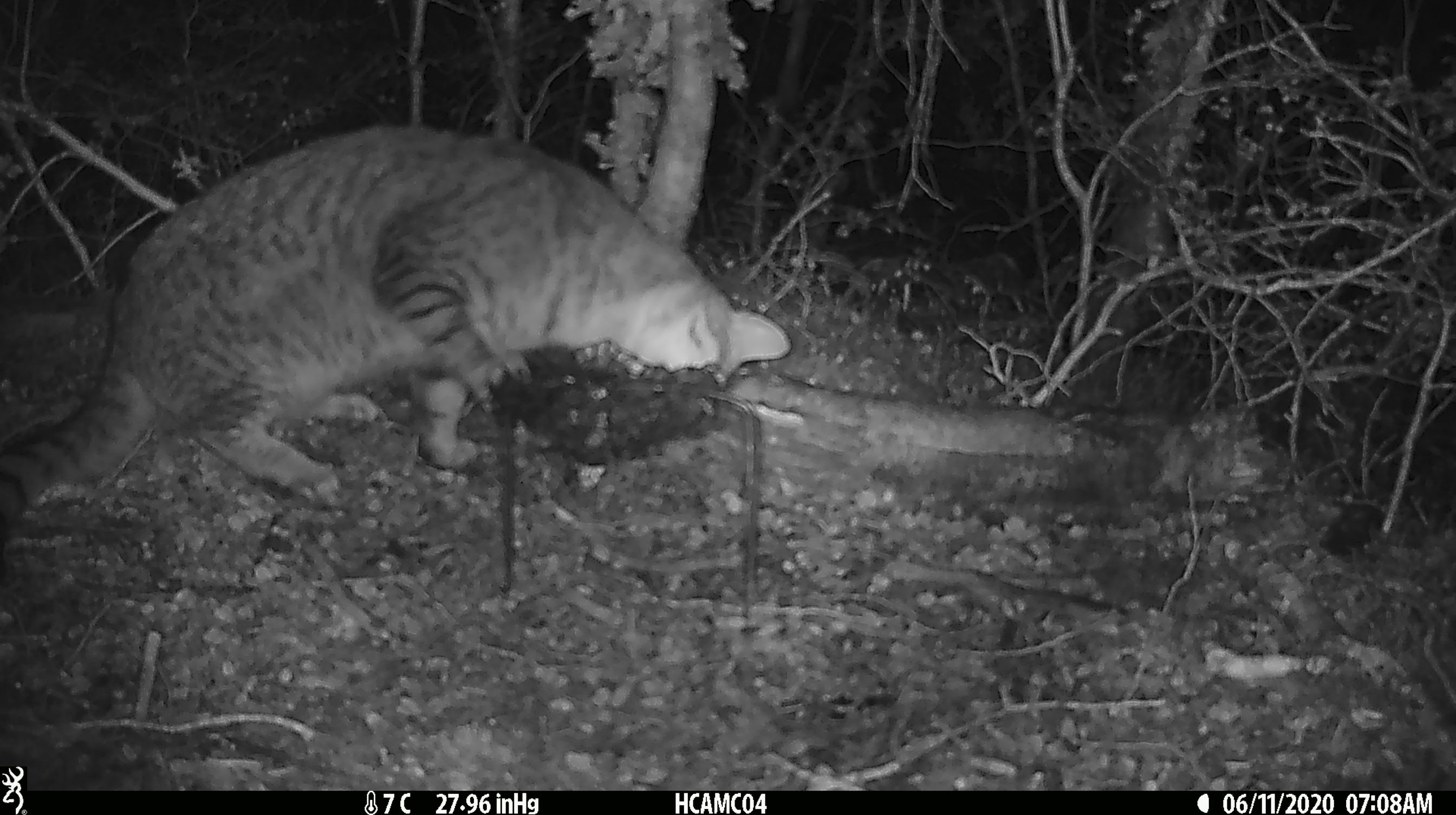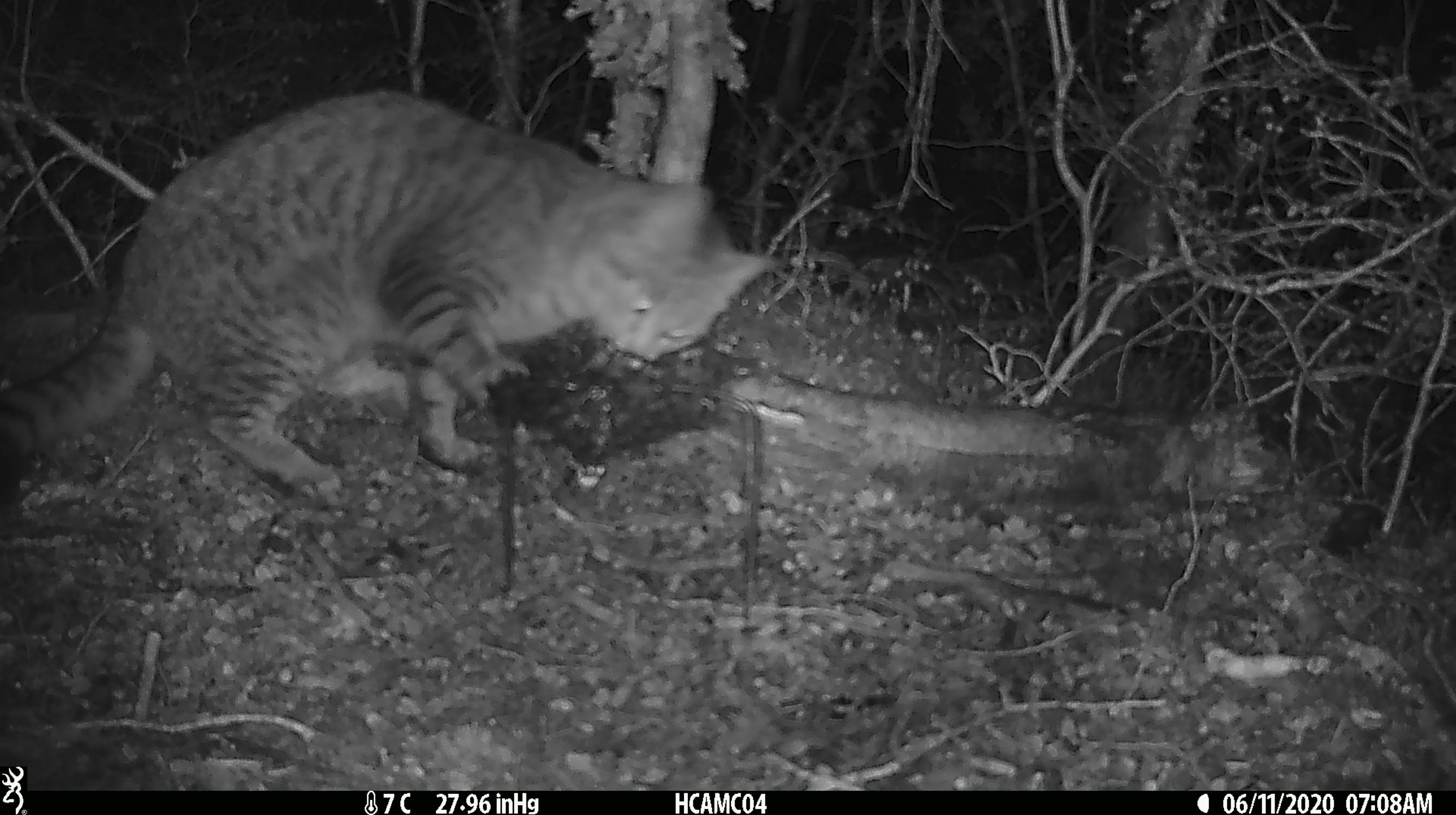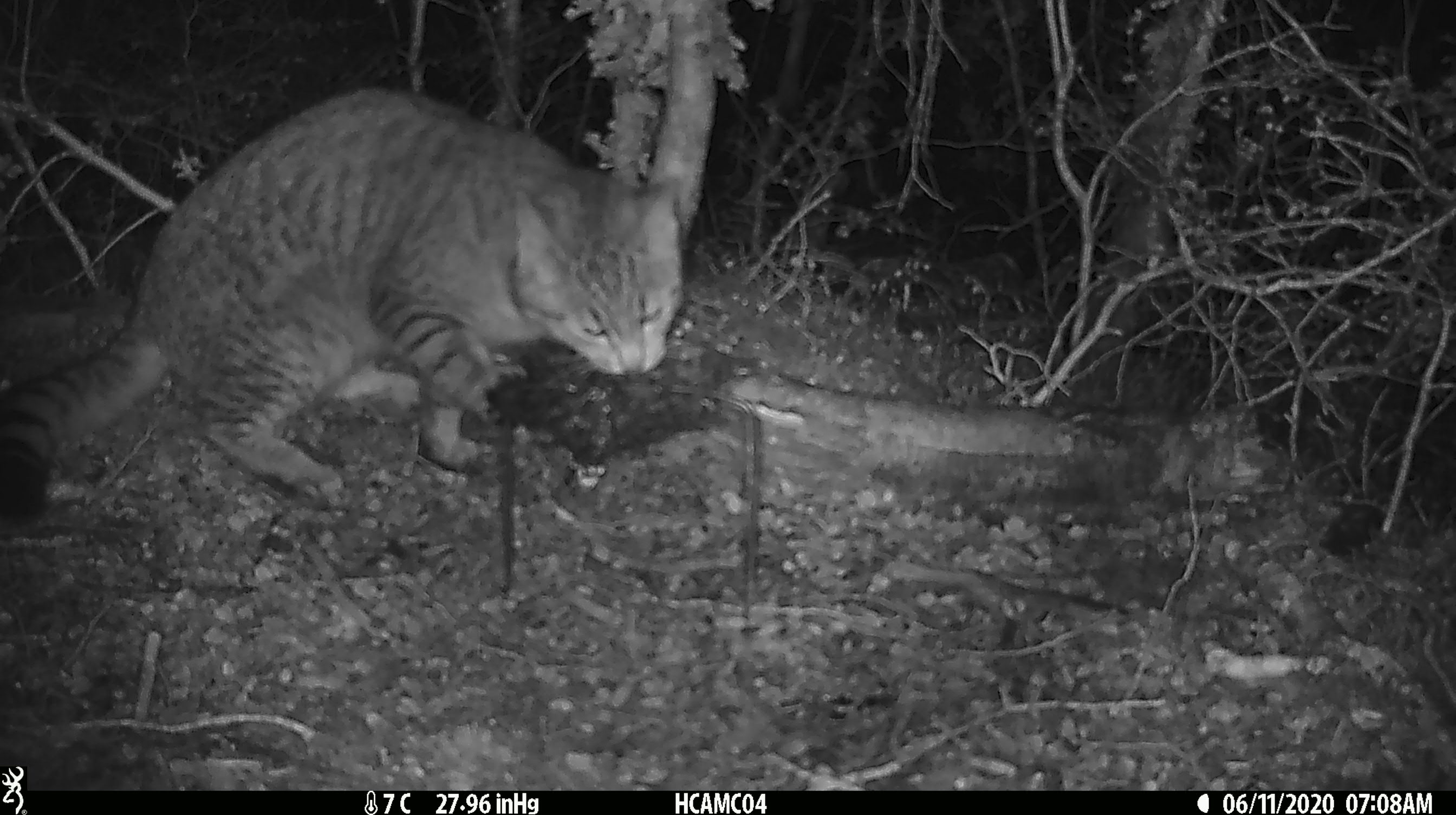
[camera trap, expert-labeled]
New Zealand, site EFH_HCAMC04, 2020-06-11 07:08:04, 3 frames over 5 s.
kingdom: Animalia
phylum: Chordata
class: Mammalia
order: Carnivora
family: Felidae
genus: Felis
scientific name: Felis catus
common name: domestic cat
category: cat